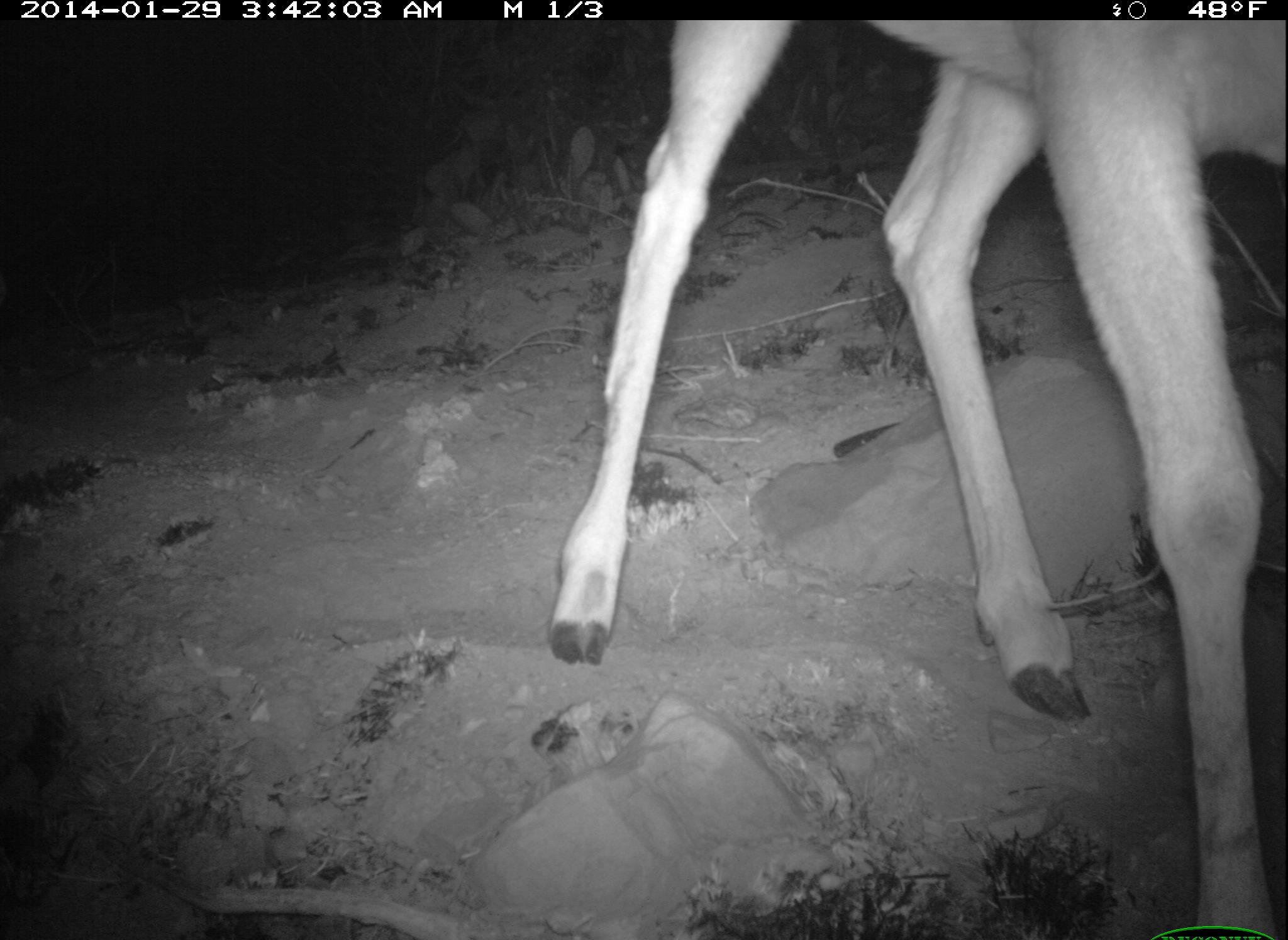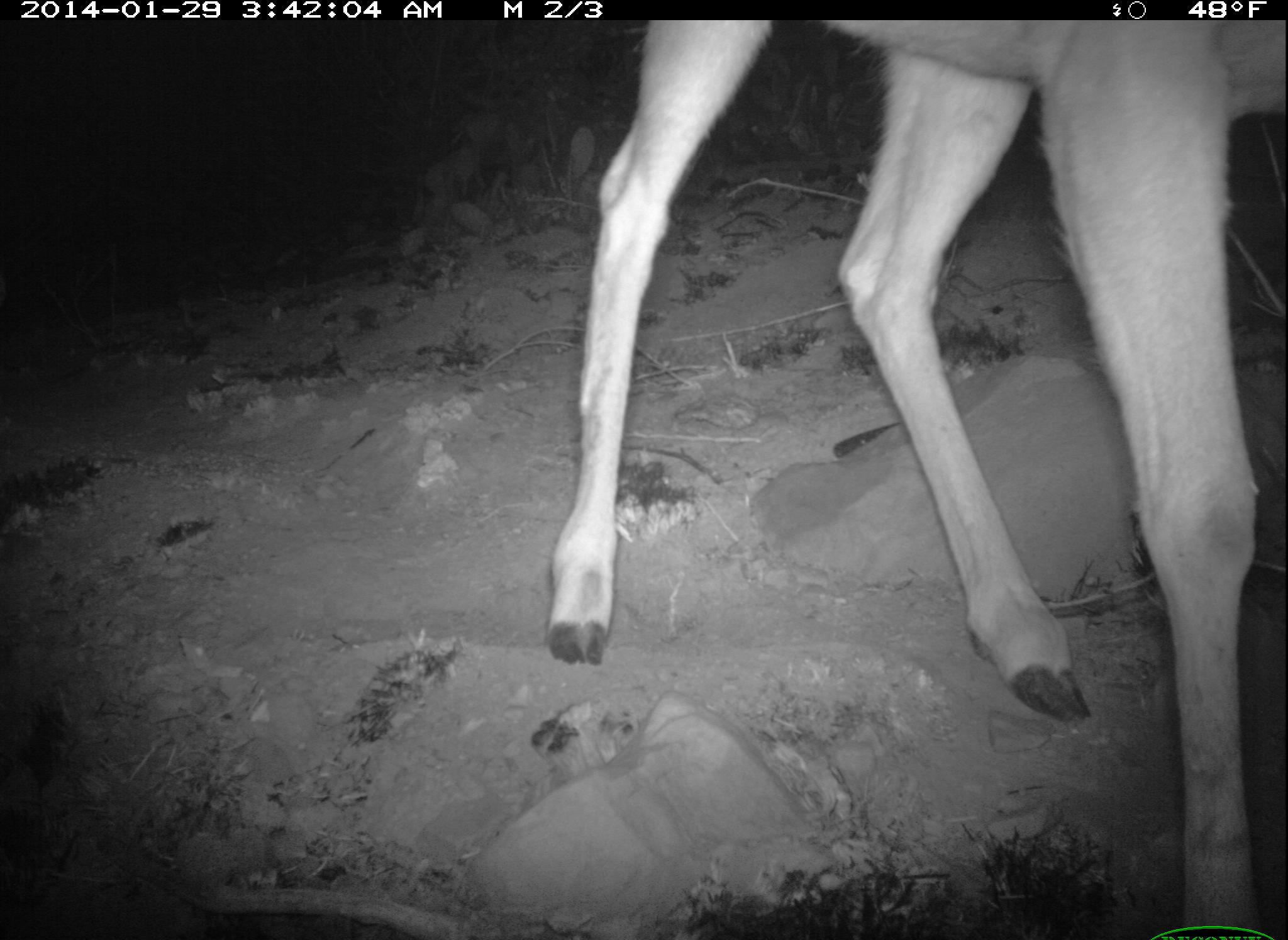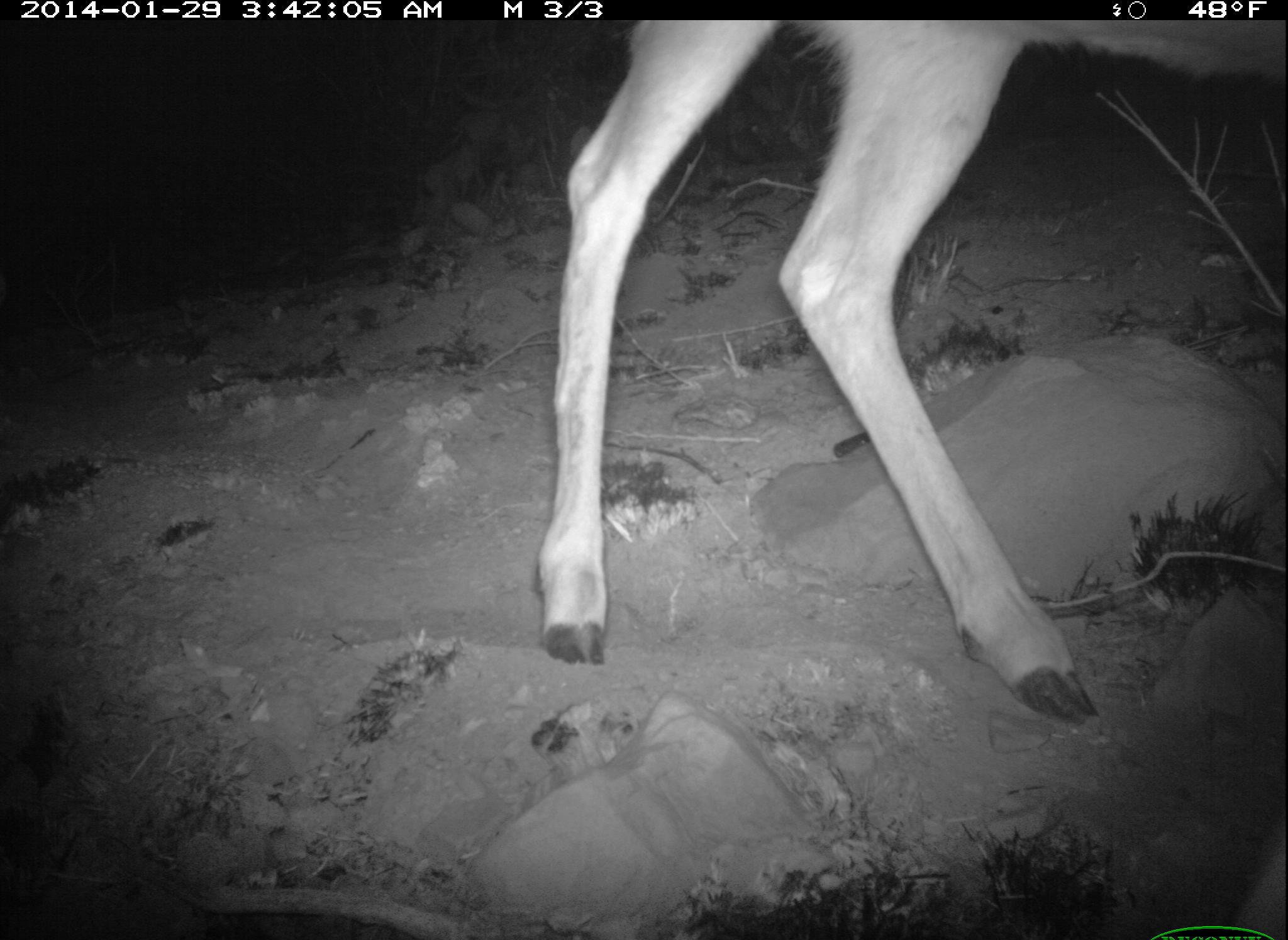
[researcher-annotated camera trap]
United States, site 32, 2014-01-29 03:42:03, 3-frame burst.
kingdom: Animalia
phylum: Chordata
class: Mammalia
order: Artiodactyla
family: Cervidae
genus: Odocoileus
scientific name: Odocoileus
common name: deer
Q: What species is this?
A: Deer (Odocoileus).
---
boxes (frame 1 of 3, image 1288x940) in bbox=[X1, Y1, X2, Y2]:
deer: bbox=[548, 21, 1288, 940]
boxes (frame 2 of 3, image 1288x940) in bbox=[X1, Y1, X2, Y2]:
deer: bbox=[548, 18, 1287, 939]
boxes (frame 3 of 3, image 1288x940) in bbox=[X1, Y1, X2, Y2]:
deer: bbox=[532, 21, 1288, 727]